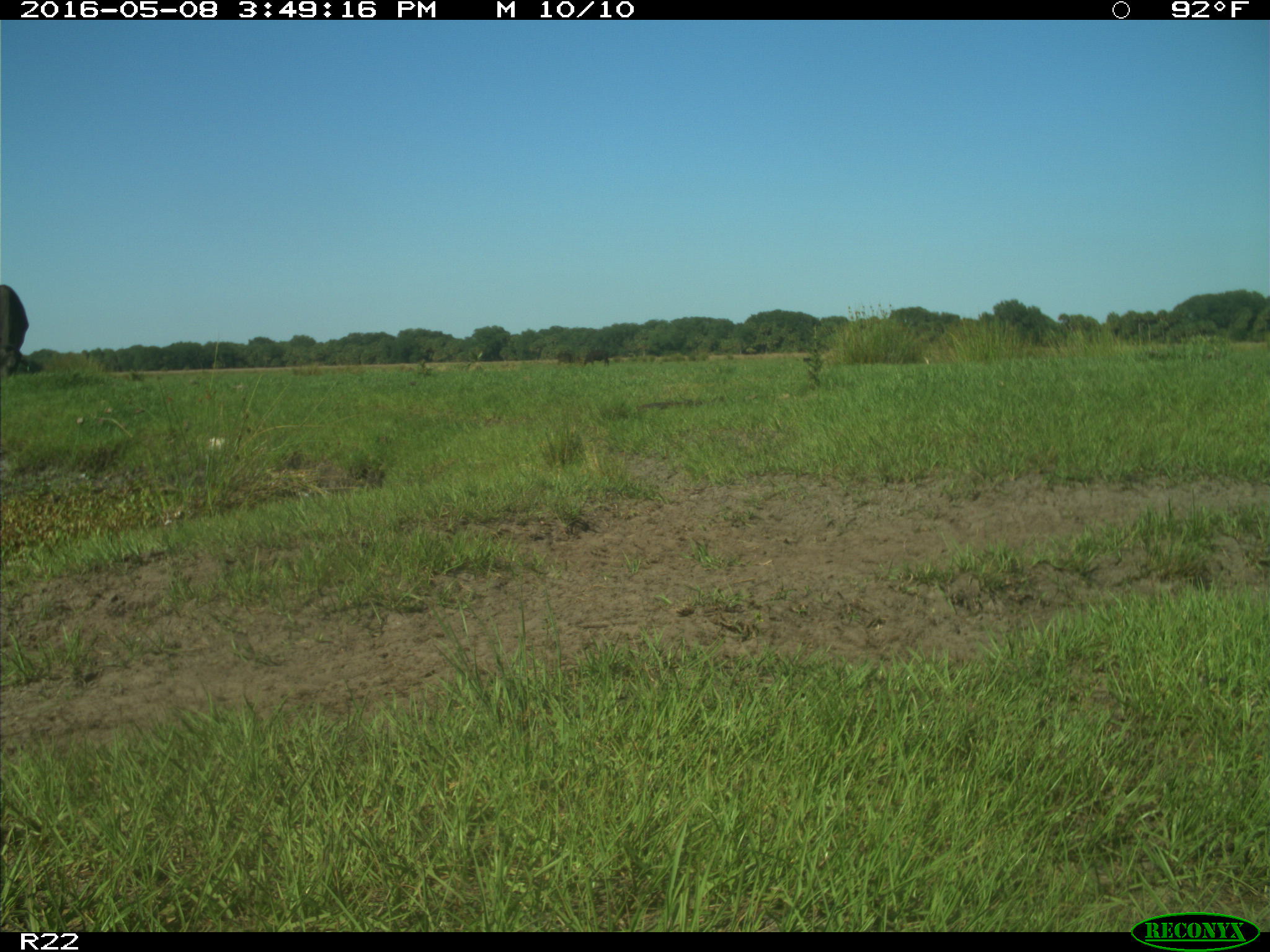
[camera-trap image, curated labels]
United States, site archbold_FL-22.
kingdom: Animalia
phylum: Chordata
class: Mammalia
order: Artiodactyla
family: Bovidae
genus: Bos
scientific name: Bos taurus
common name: domestic cow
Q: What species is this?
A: Bos taurus (domestic cow).